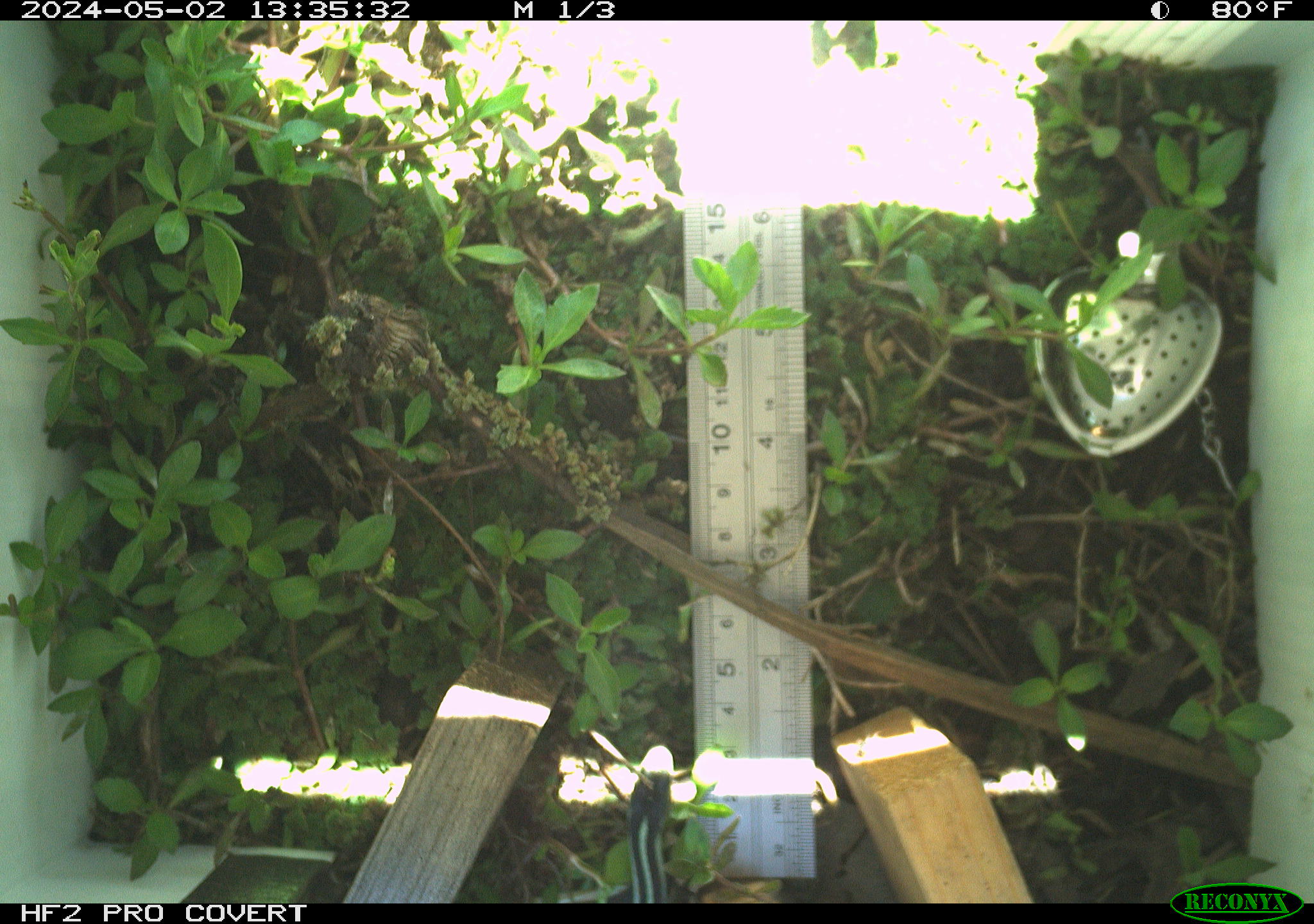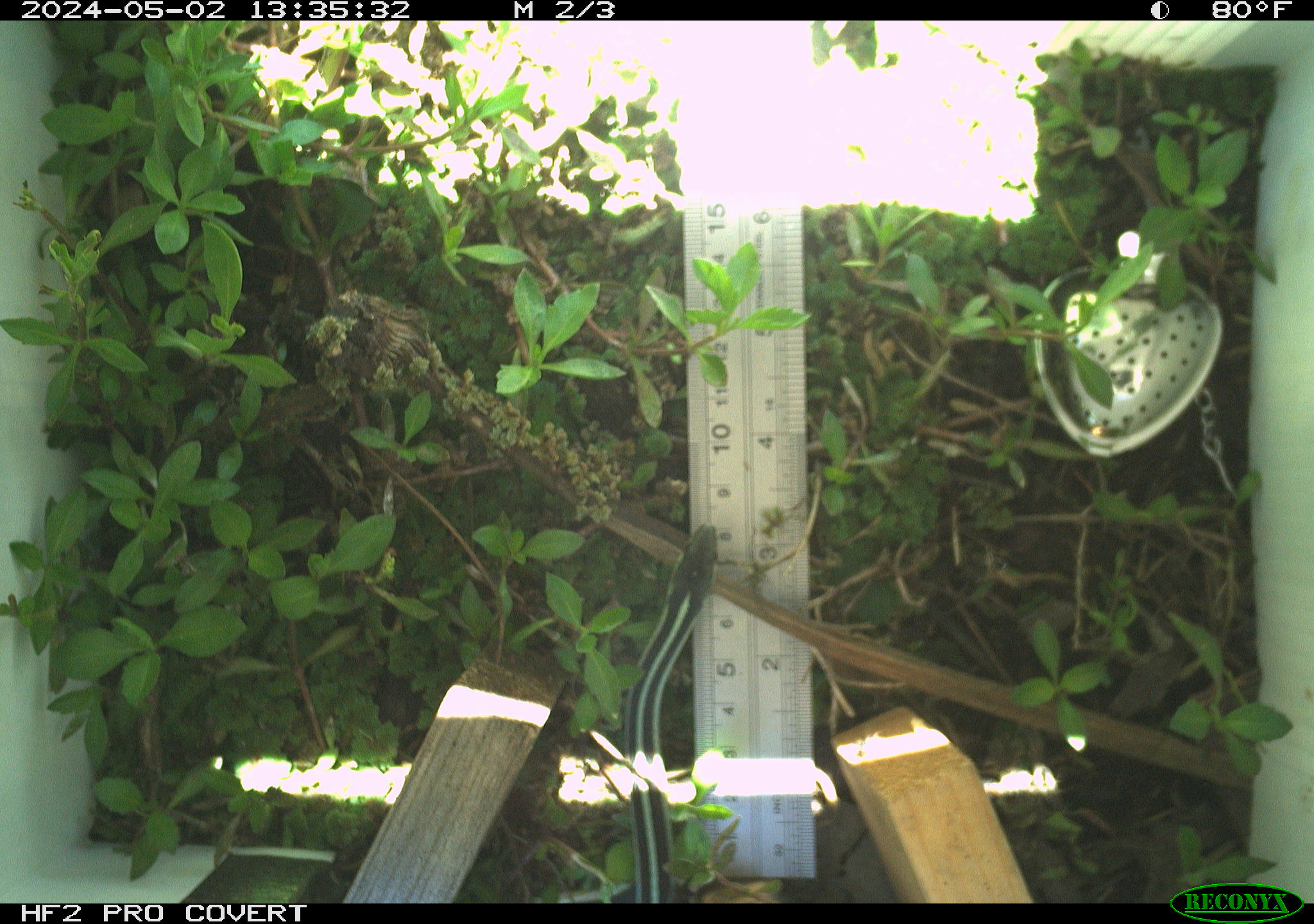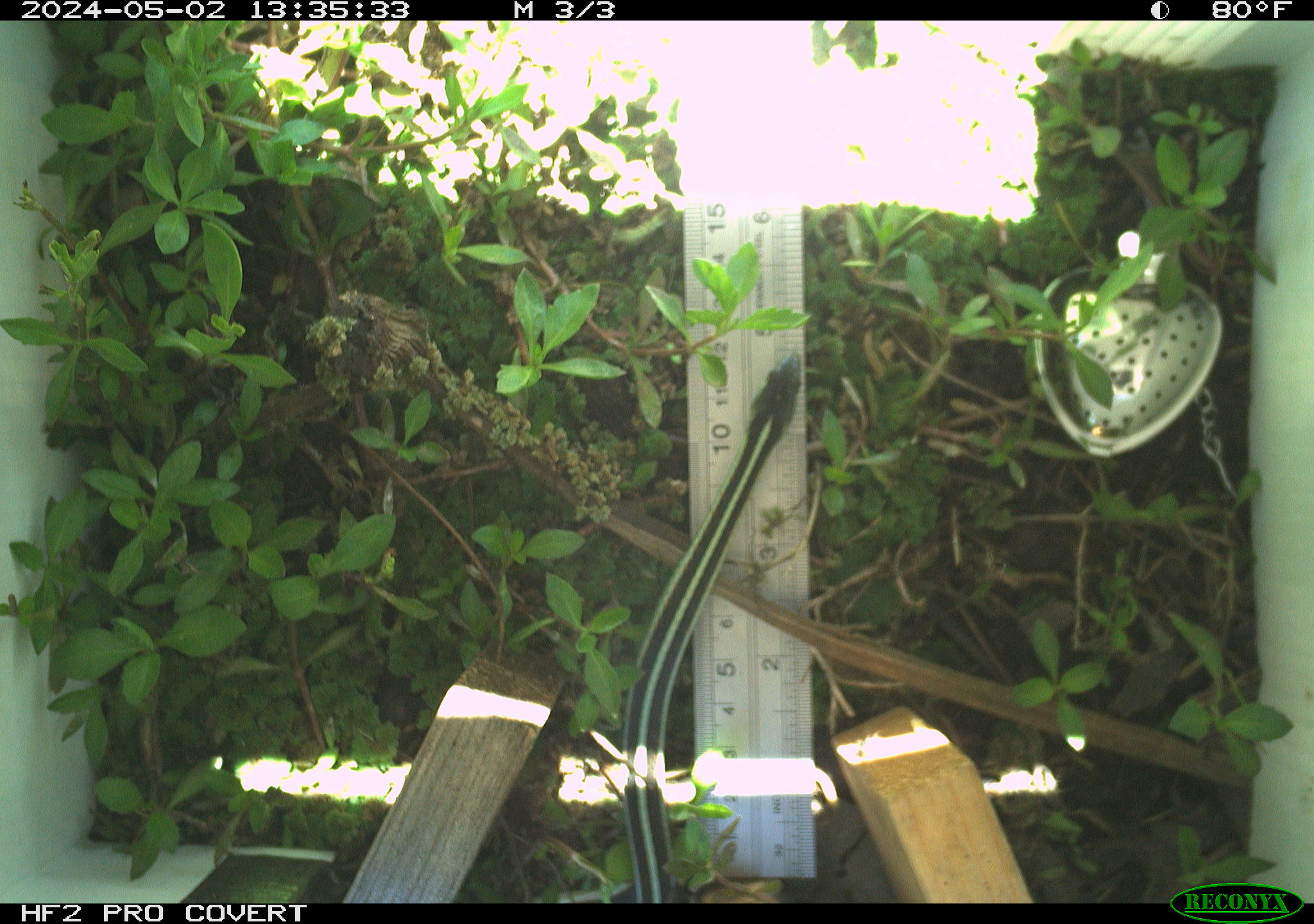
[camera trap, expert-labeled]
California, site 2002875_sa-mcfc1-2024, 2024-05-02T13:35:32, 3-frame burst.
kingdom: Animalia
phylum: Chordata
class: Reptilia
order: Squamata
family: Colubridae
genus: Thamnophis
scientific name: Thamnophis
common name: american gartersnakes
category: thamnophis species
Thamnophis species (american gartersnakes) (Thamnophis).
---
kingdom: Animalia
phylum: Chordata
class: Reptilia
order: Squamata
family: Colubridae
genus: Thamnophis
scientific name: Thamnophis sirtalis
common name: common gartersnake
Common gartersnake (Thamnophis sirtalis).